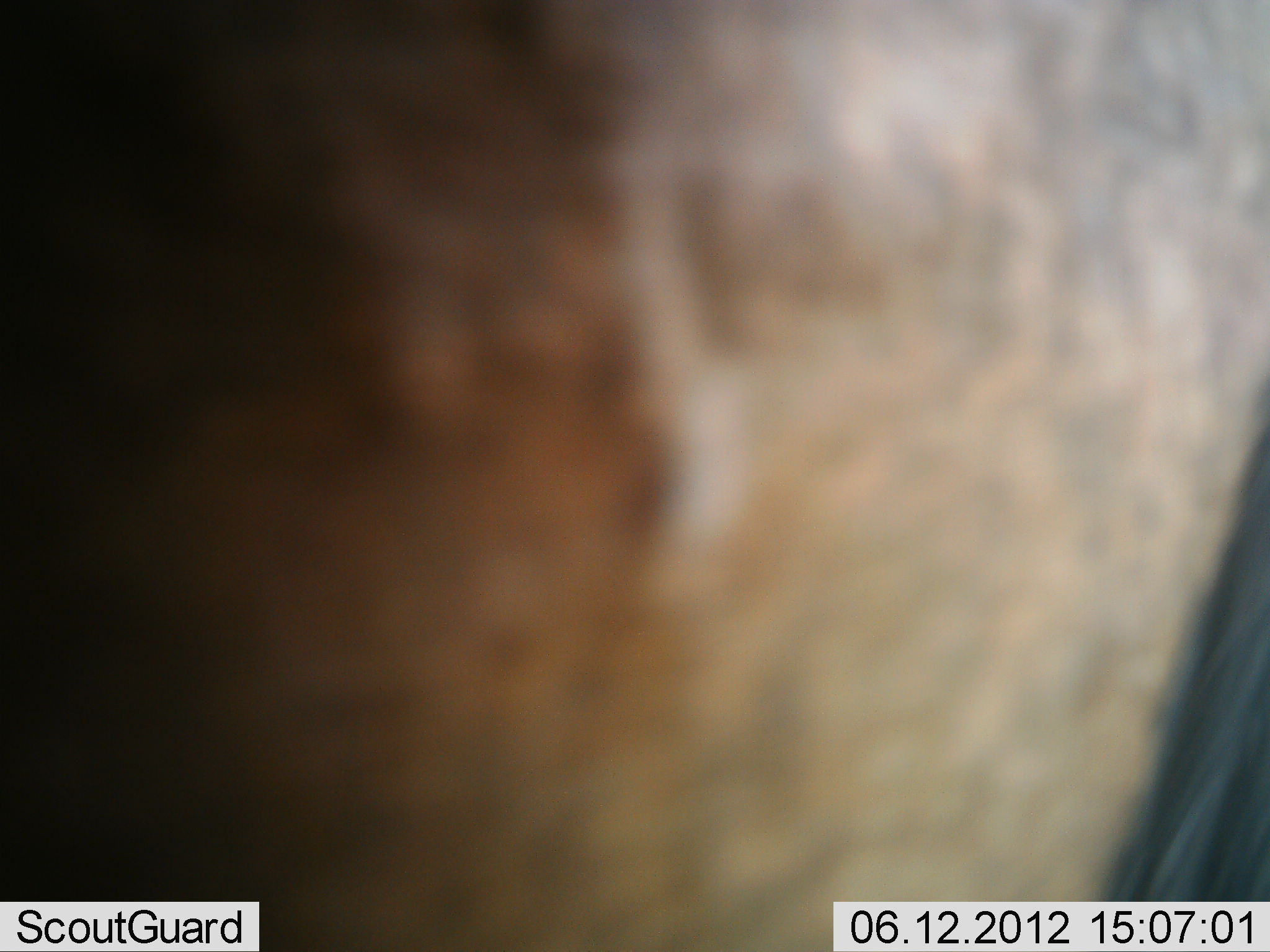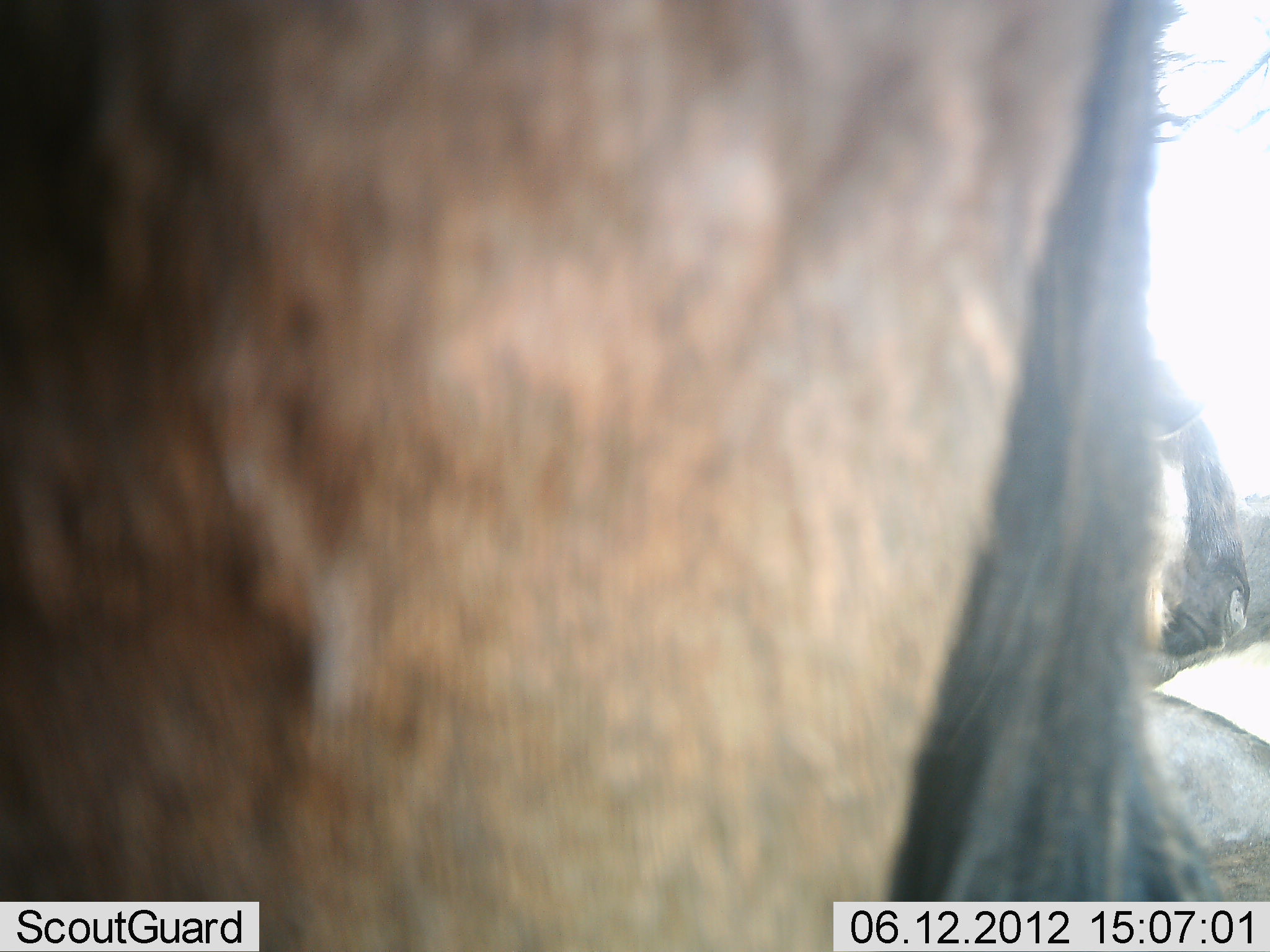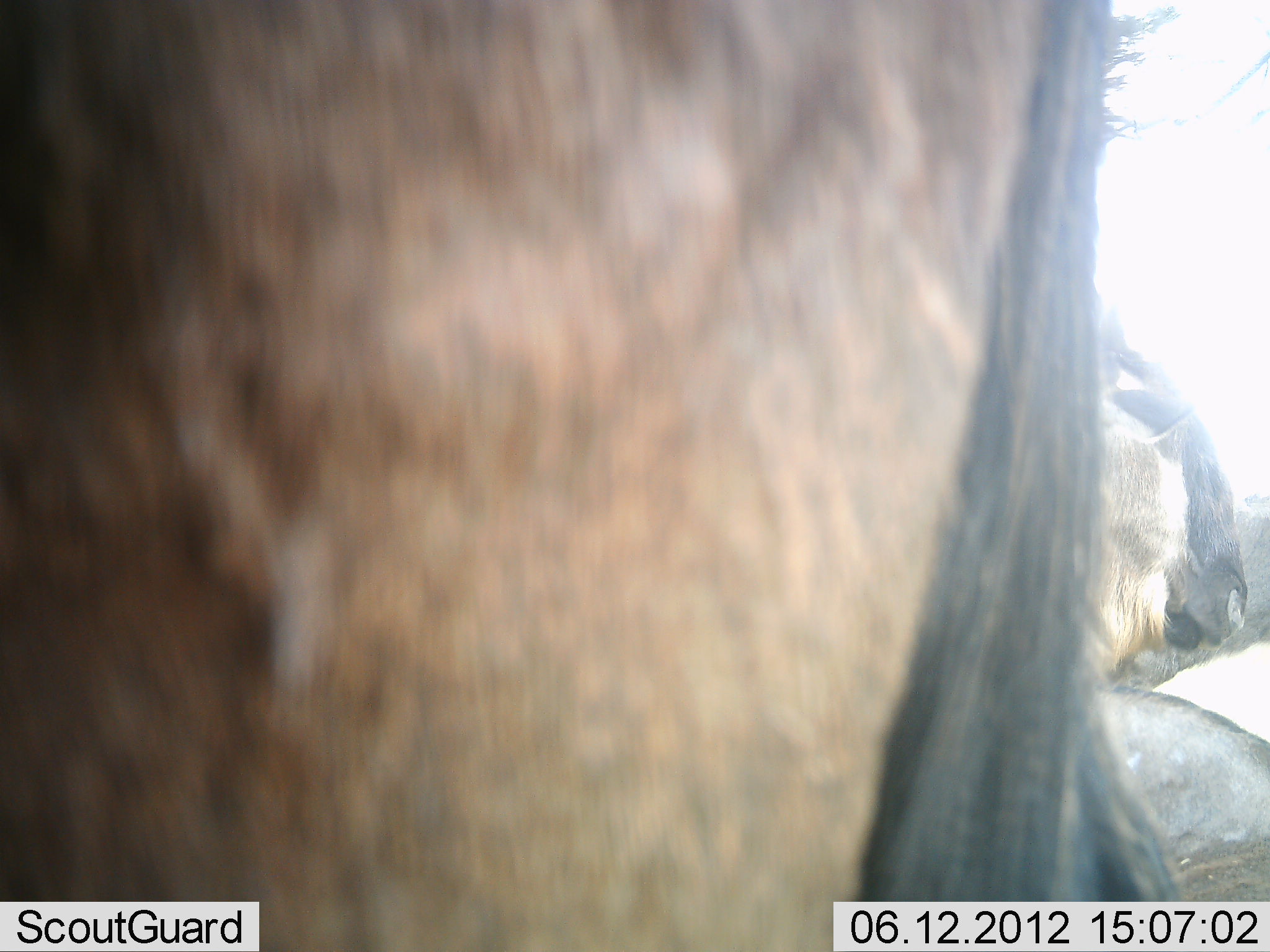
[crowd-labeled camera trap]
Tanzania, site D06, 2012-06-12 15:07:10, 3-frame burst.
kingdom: Animalia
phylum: Chordata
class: Mammalia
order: Artiodactyla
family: Bovidae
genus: Connochaetes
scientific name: Connochaetes taurinus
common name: blue wildebeest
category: wildebeest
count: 3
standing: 90%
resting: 60%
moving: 0%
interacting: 0%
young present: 0%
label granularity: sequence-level